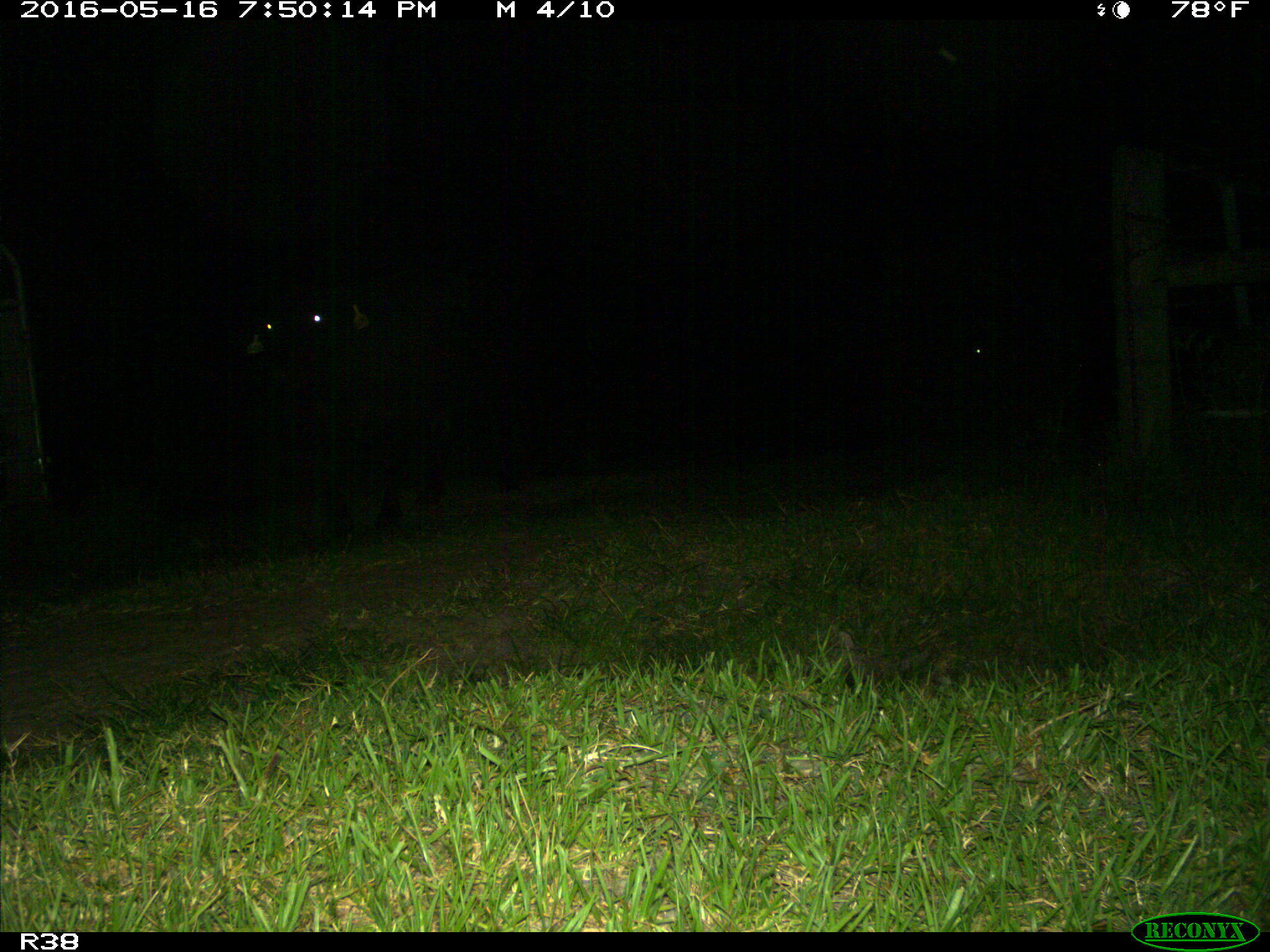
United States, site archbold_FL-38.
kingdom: Animalia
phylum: Chordata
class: Mammalia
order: Artiodactyla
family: Bovidae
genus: Bos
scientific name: Bos taurus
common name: domestic cow